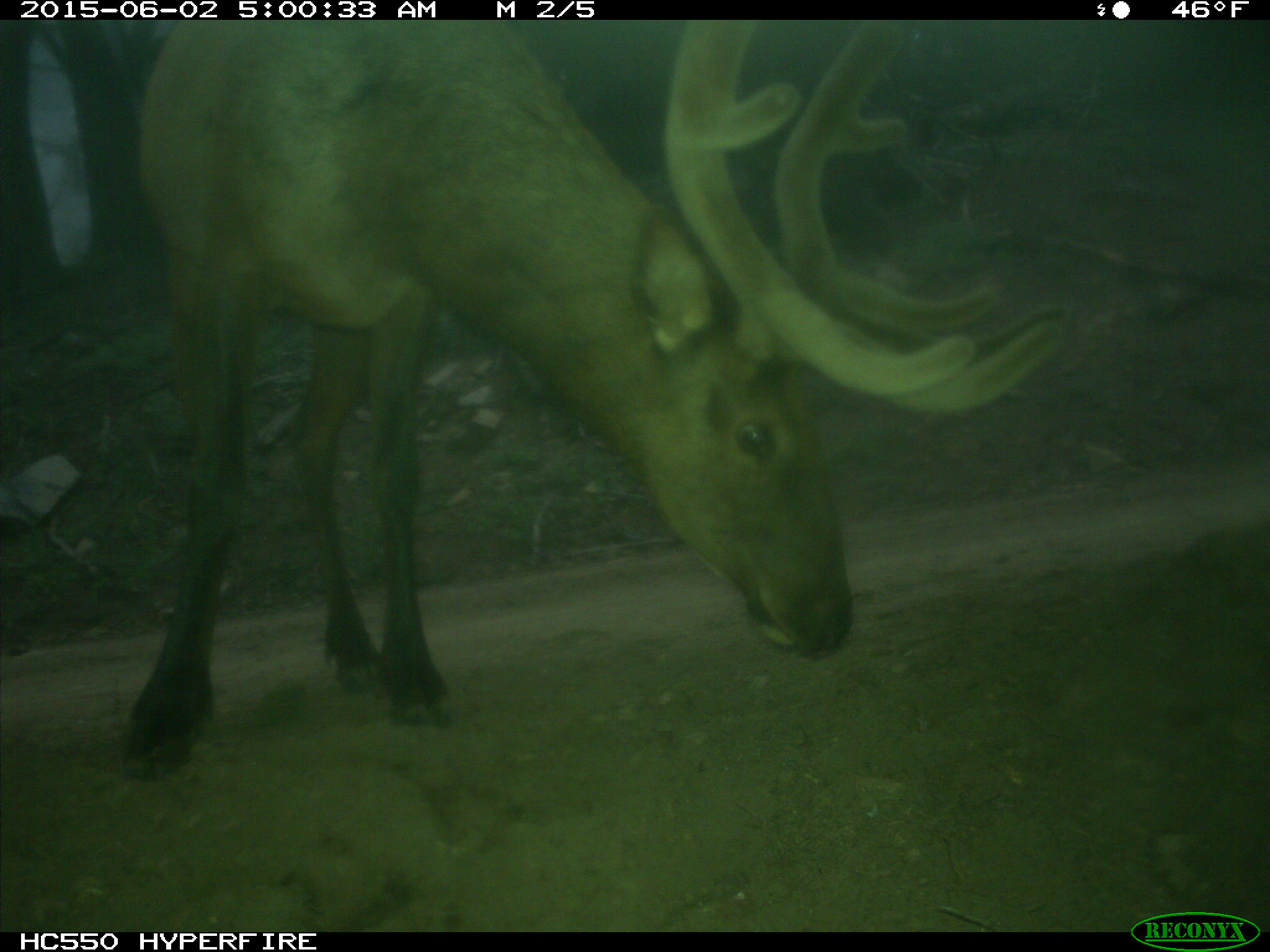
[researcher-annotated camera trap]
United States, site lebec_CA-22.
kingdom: Animalia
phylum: Chordata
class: Mammalia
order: Artiodactyla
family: Cervidae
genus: Cervus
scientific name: Cervus canadensis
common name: elk